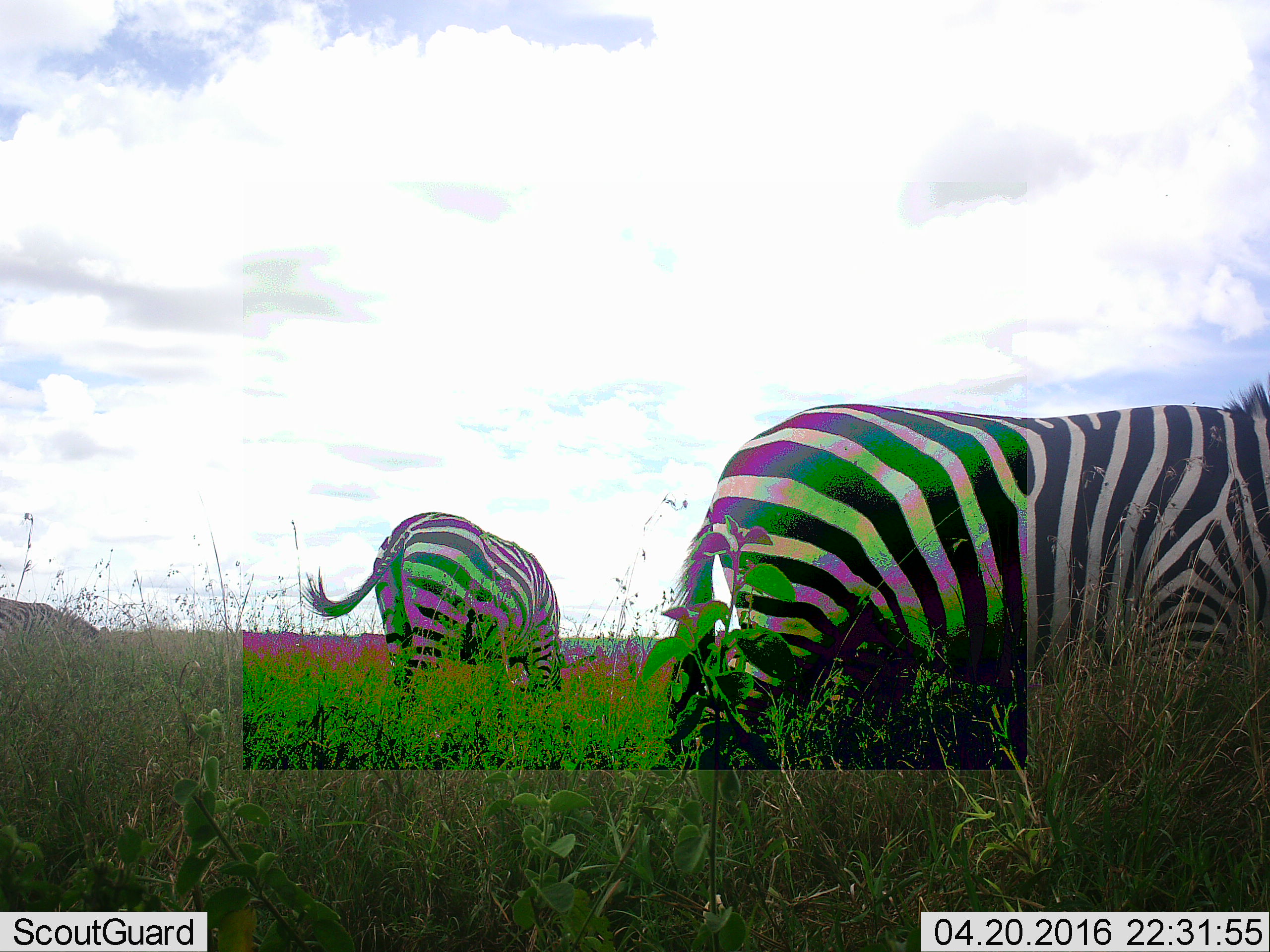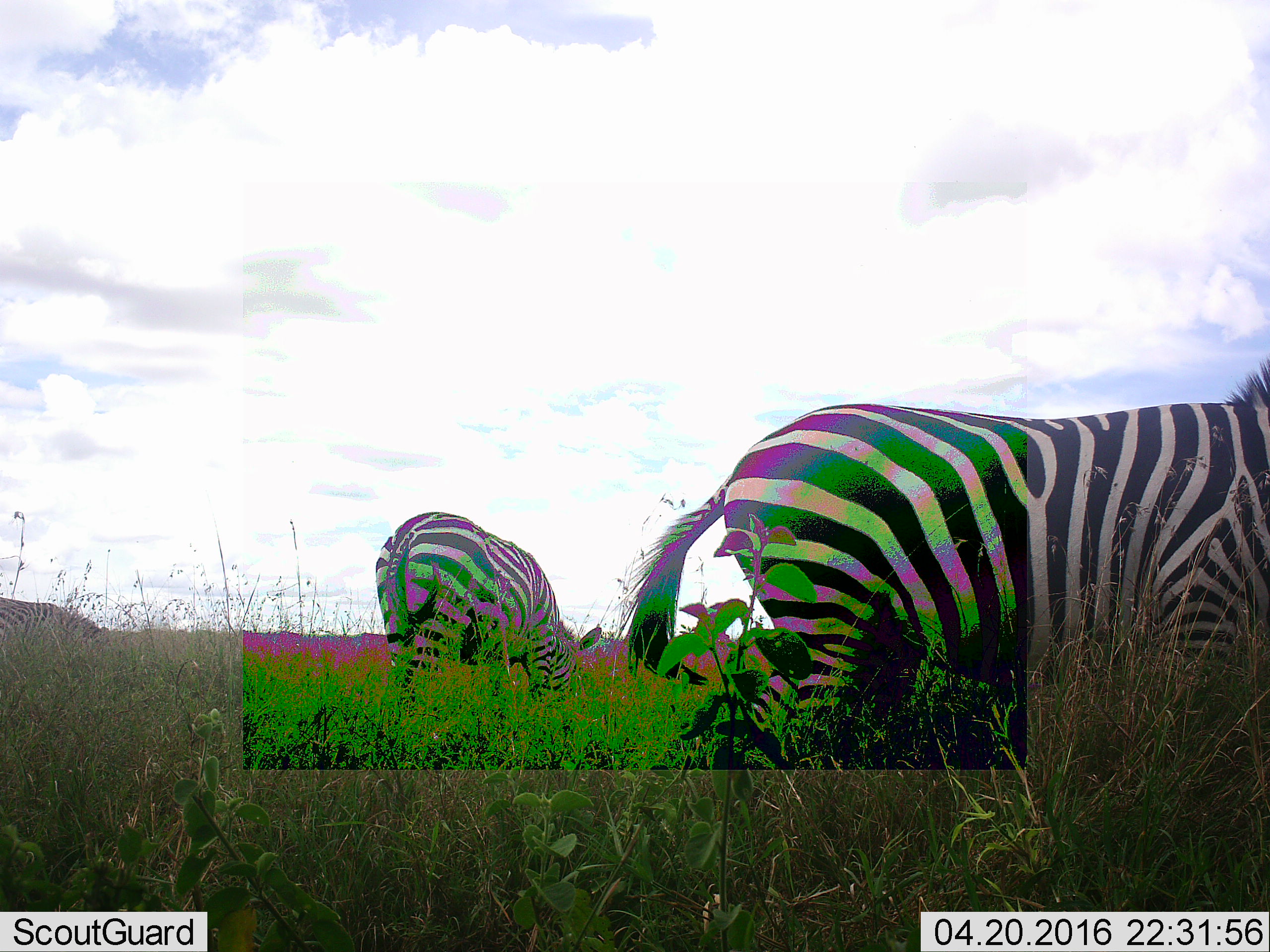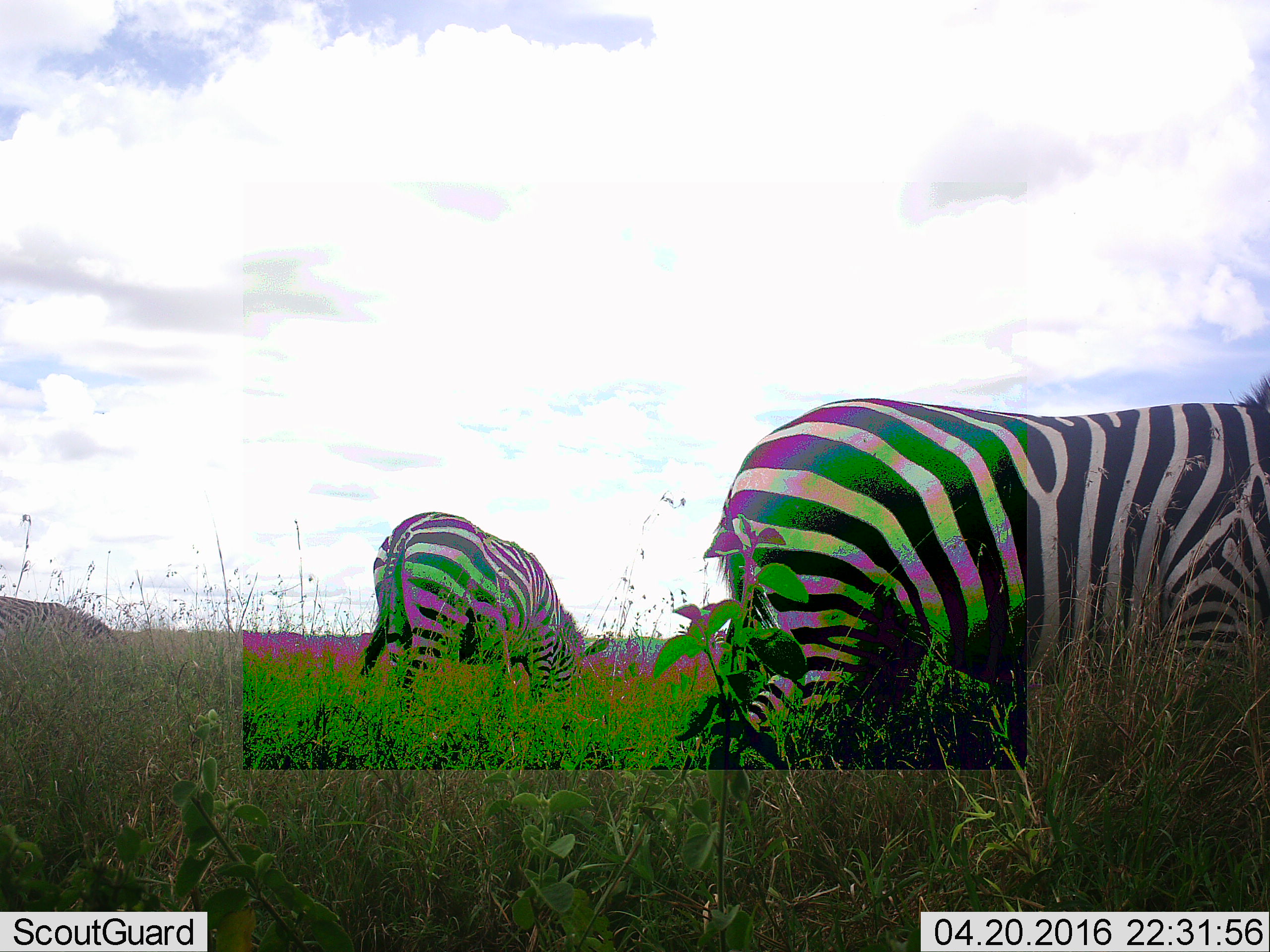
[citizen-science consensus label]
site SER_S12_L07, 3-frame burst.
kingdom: Animalia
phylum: Chordata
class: Mammalia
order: Perissodactyla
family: Equidae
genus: Equus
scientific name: Equus quagga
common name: plains zebra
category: zebraplains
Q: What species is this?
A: Zebraplains (plains zebra) (Equus quagga).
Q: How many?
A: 3.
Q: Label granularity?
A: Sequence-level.